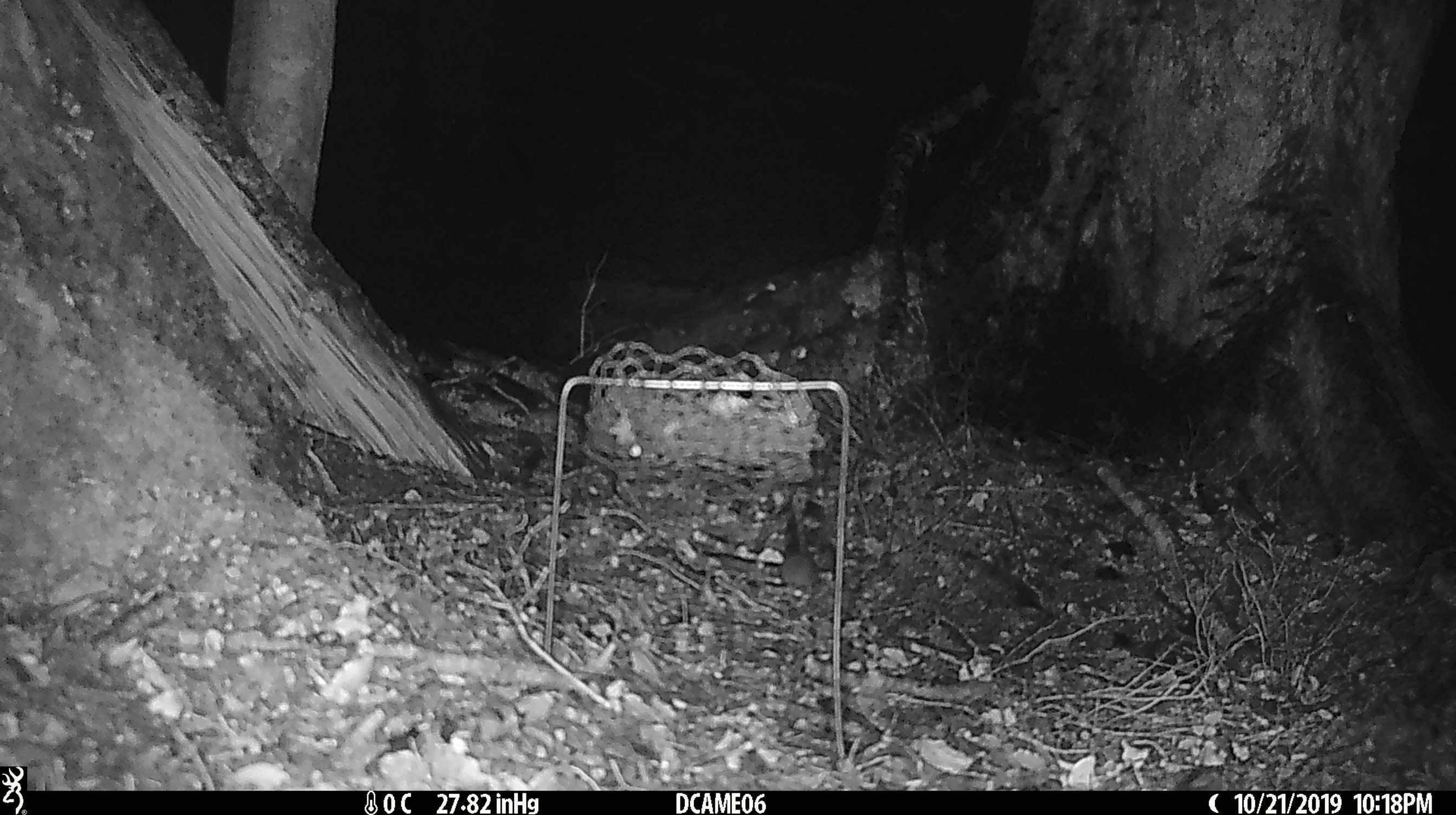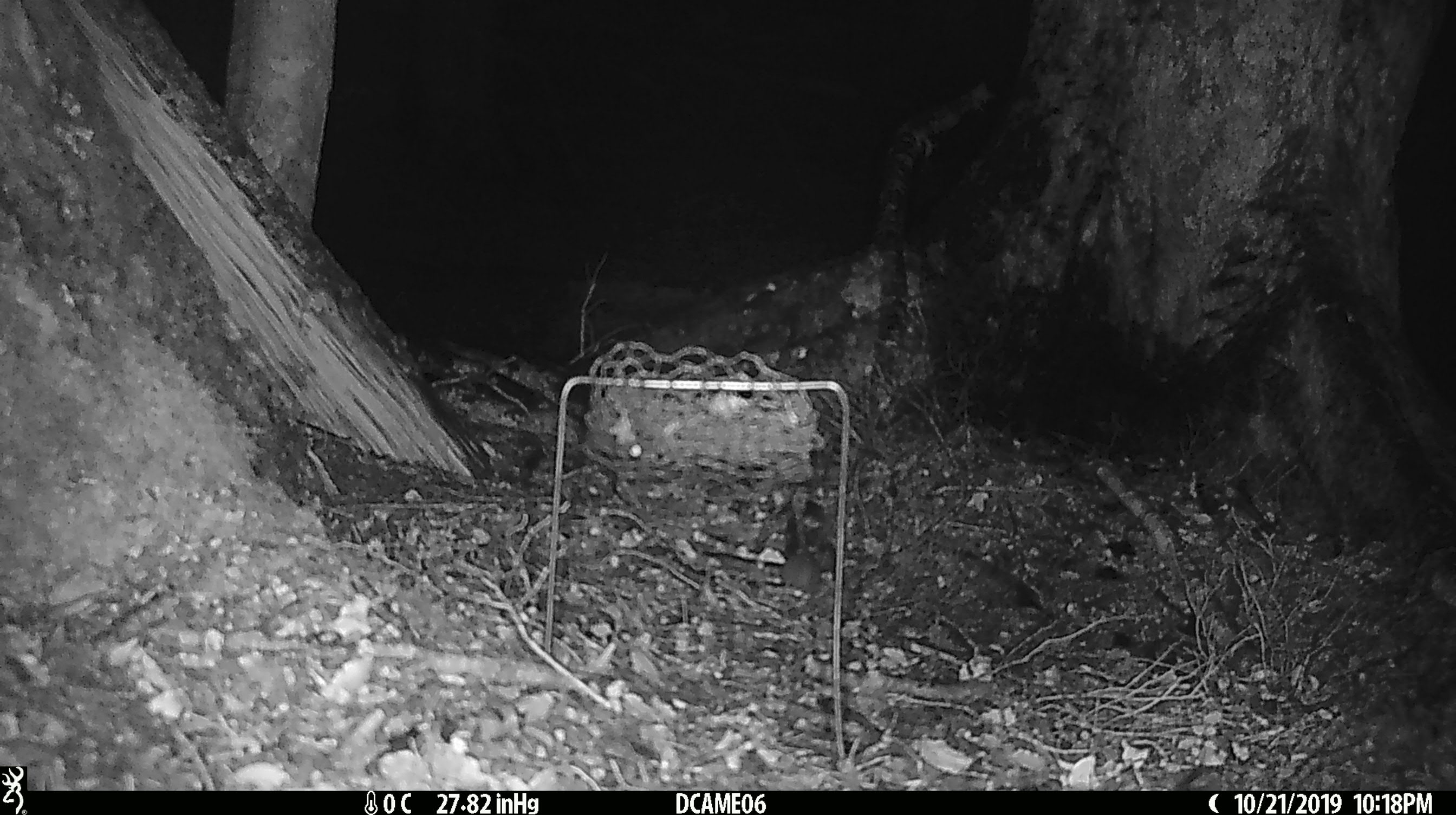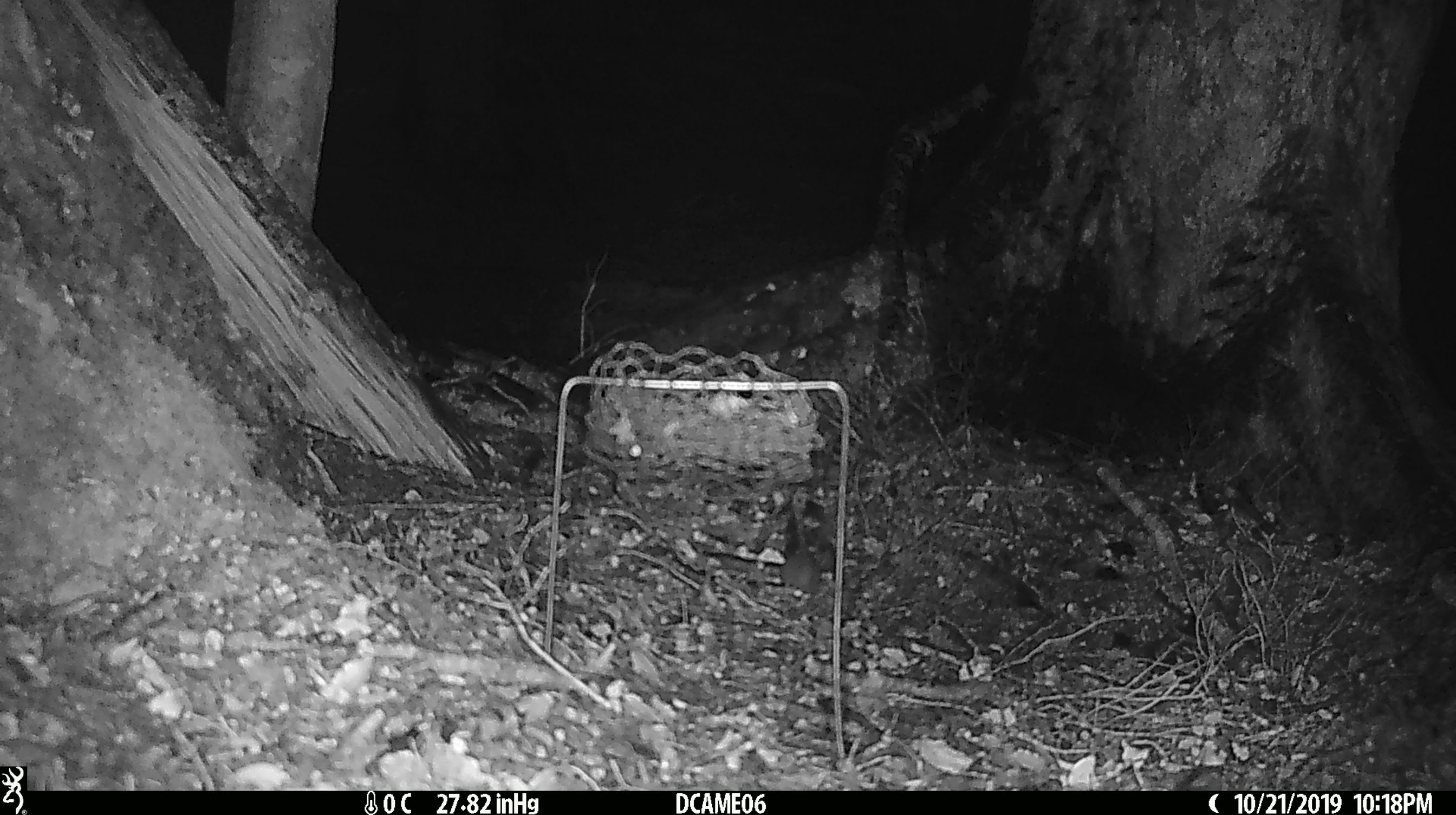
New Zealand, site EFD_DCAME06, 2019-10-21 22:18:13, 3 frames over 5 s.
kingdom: Animalia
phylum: Chordata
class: Mammalia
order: Rodentia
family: Muridae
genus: Mus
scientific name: Mus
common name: mouse